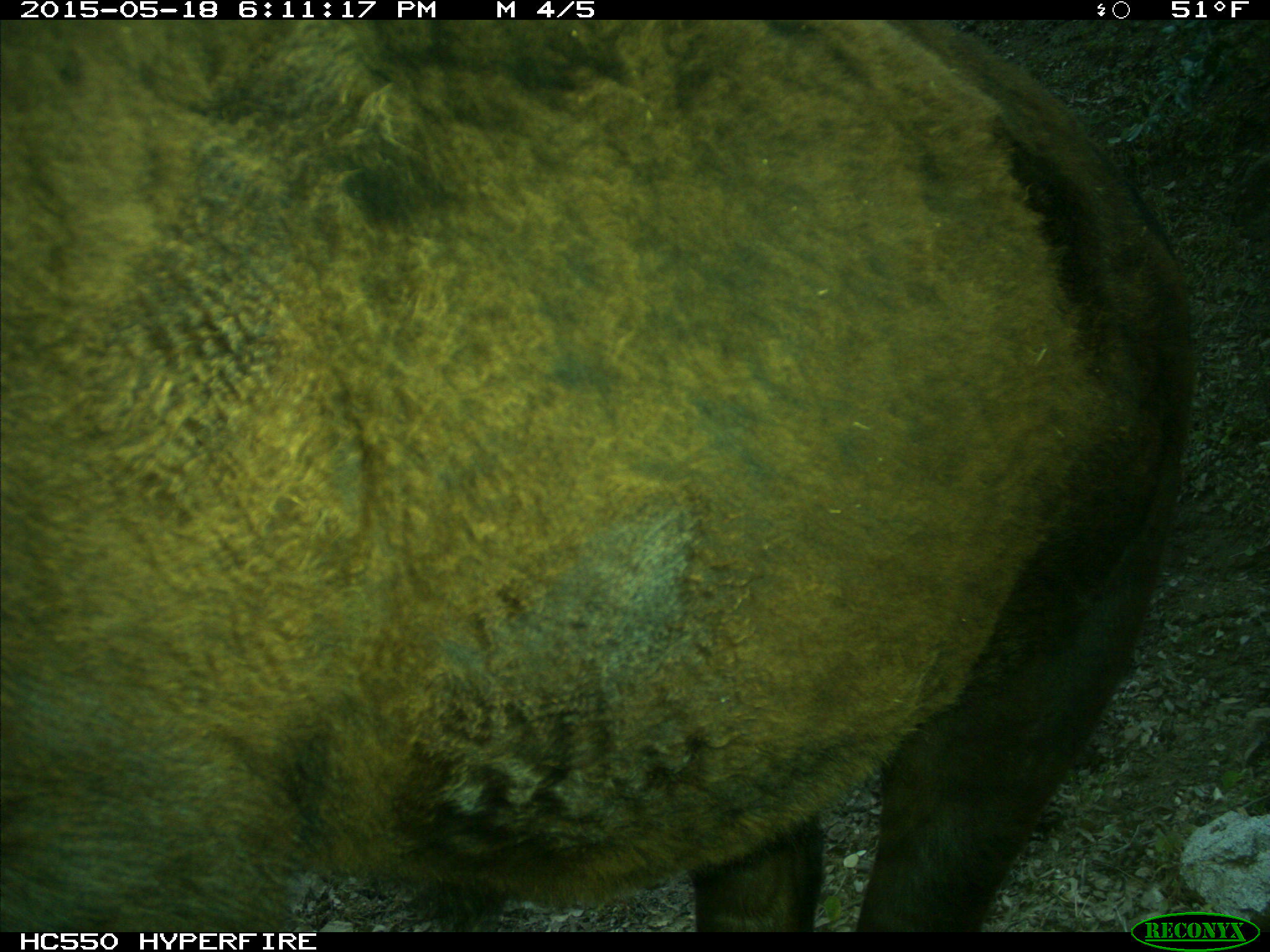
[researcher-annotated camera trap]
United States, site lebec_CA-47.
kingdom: Animalia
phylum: Chordata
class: Mammalia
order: Artiodactyla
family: Bovidae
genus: Bos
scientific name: Bos taurus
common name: domestic cow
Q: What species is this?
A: Bos taurus (domestic cow).